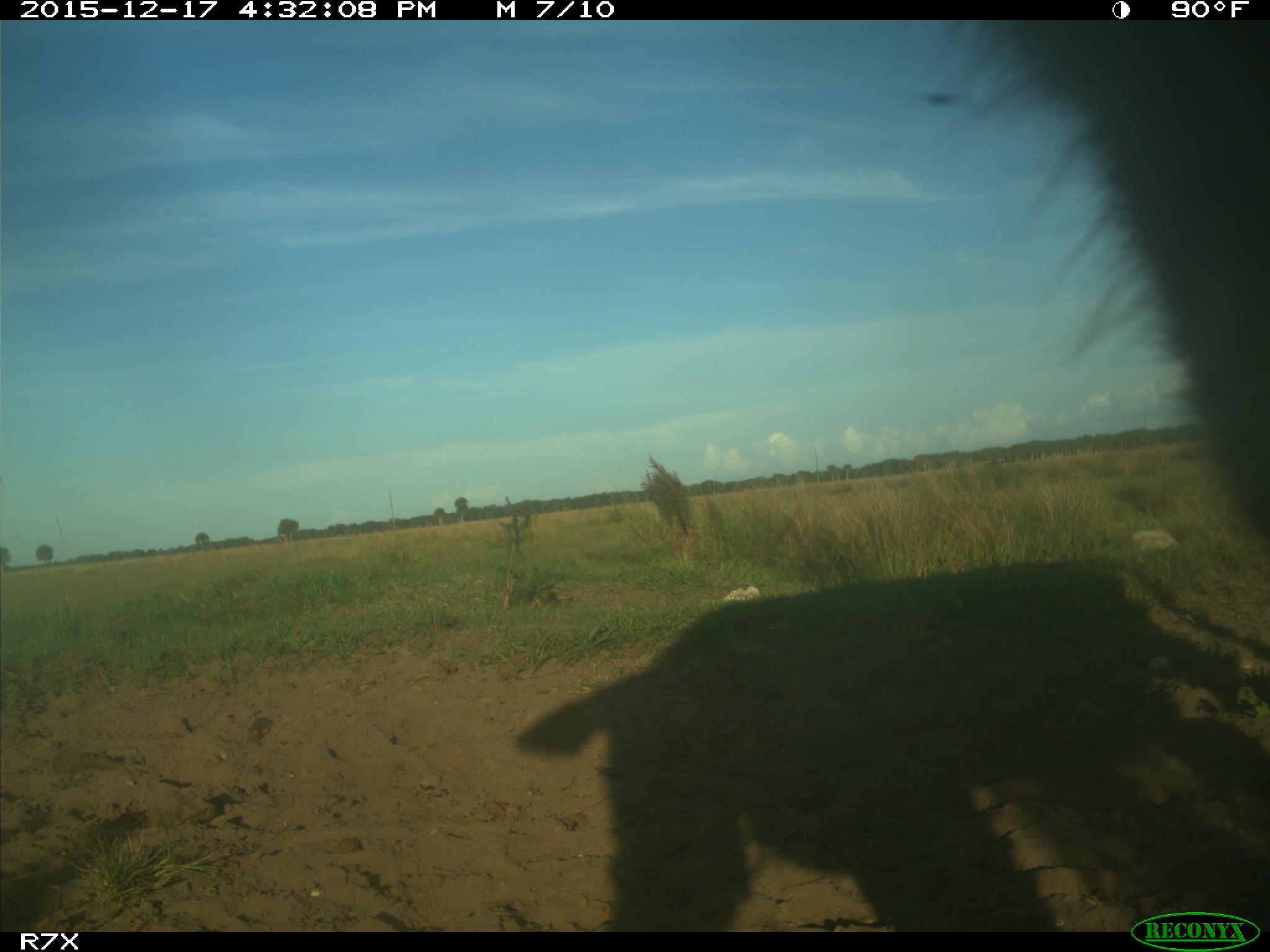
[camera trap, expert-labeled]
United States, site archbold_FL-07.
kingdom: Animalia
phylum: Chordata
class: Mammalia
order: Artiodactyla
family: Bovidae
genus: Bos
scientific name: Bos taurus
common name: domestic cow